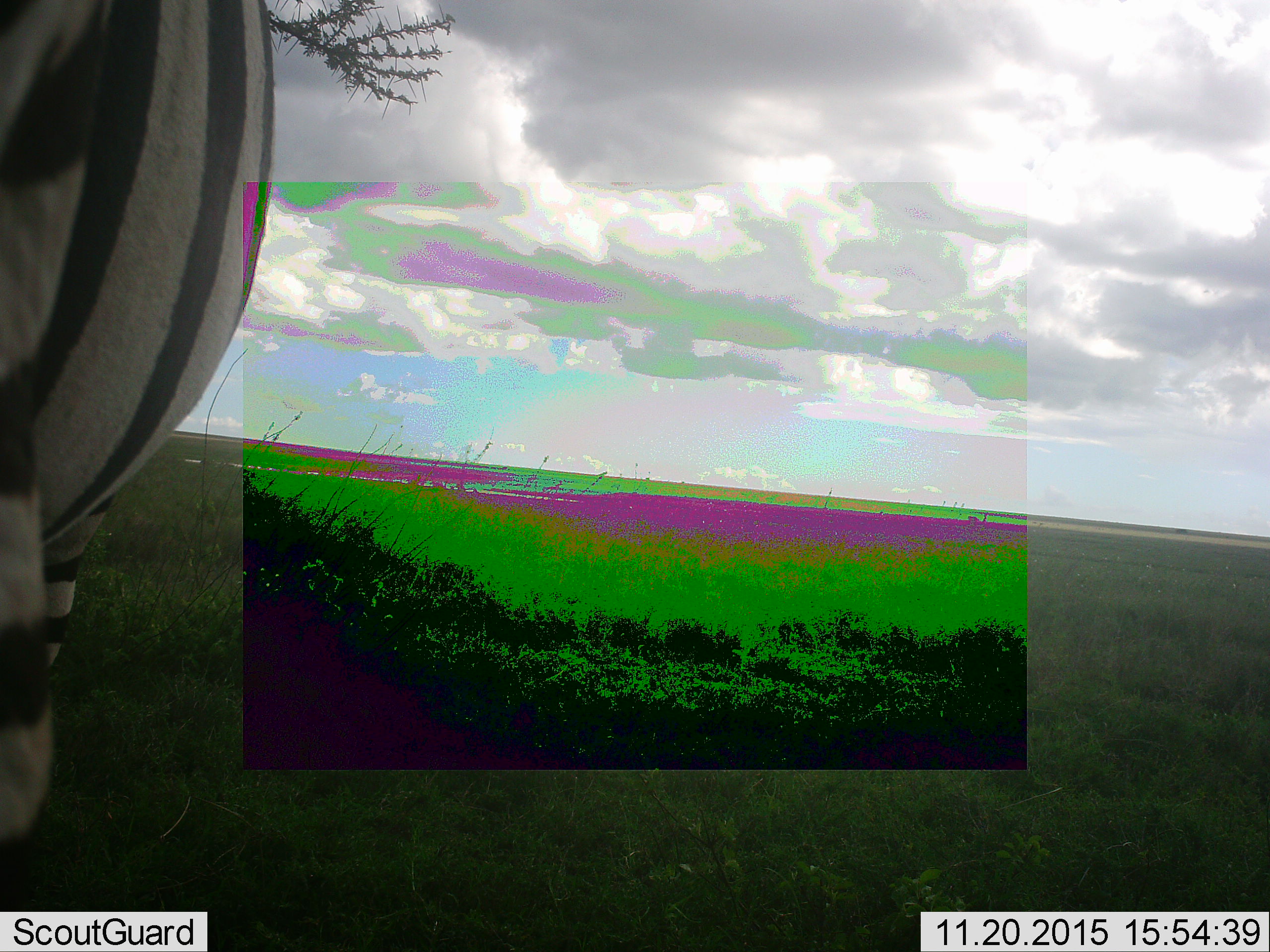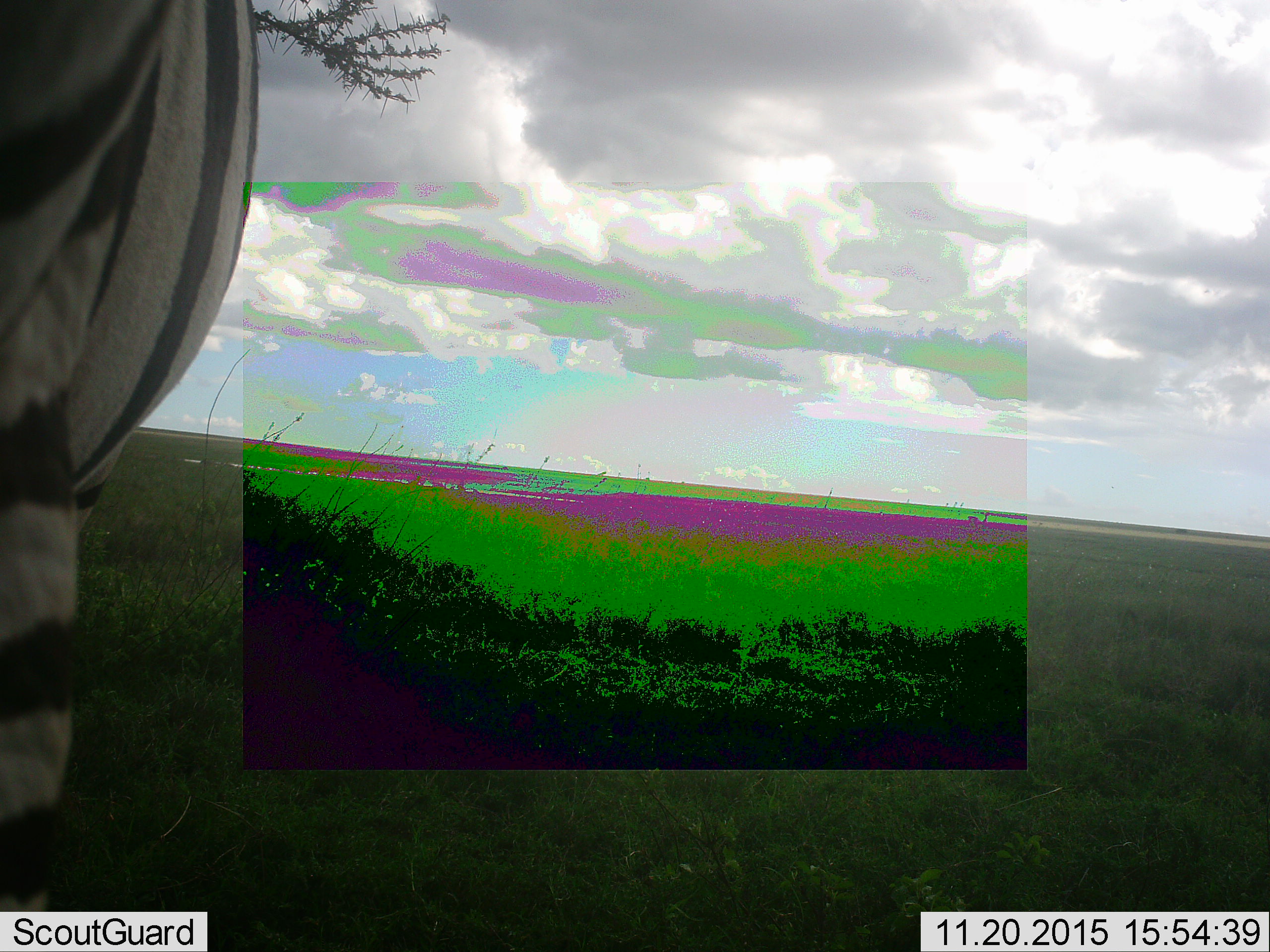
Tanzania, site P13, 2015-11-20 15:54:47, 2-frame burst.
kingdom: Animalia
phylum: Chordata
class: Mammalia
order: Perissodactyla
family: Equidae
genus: Equus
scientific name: Equus quagga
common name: plains zebra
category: zebra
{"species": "zebra (plains zebra) (Equus quagga)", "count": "1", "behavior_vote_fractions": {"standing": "44%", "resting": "0%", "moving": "67%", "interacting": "0%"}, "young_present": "0%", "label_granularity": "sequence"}